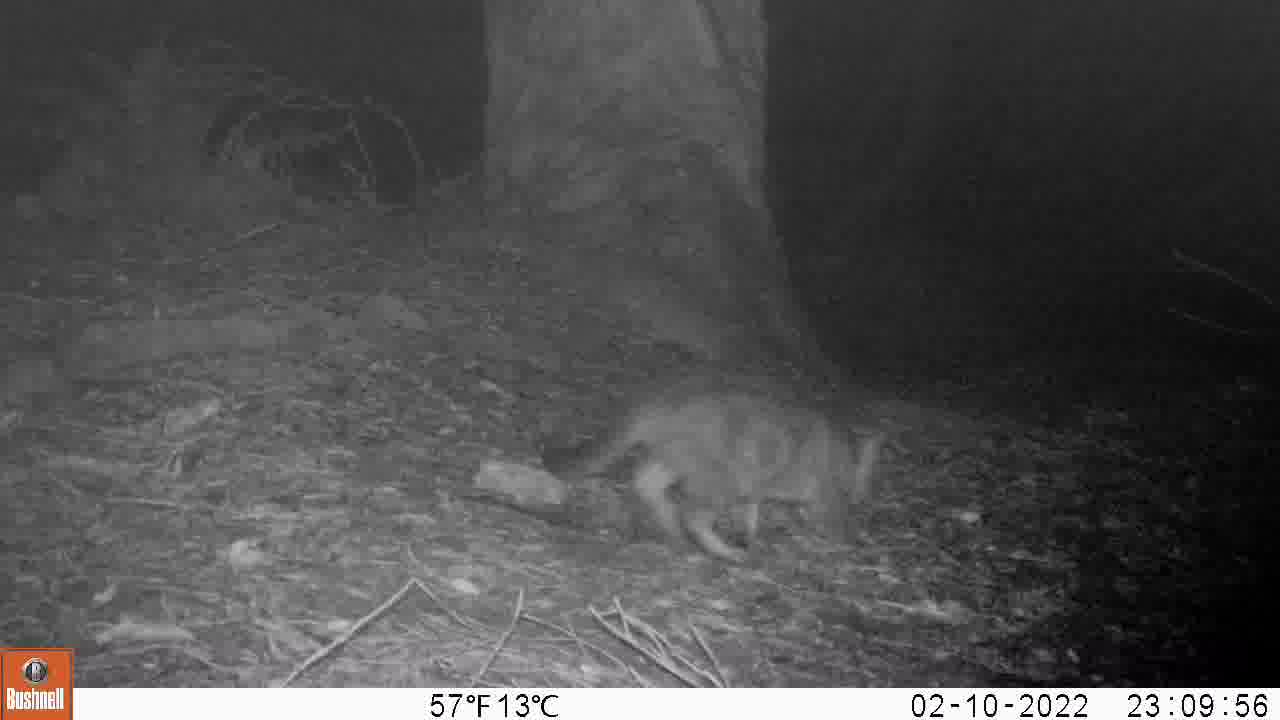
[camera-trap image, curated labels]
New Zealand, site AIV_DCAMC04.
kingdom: Animalia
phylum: Chordata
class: Mammalia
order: Carnivora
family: Felidae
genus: Felis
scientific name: Felis catus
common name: domestic cat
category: cat